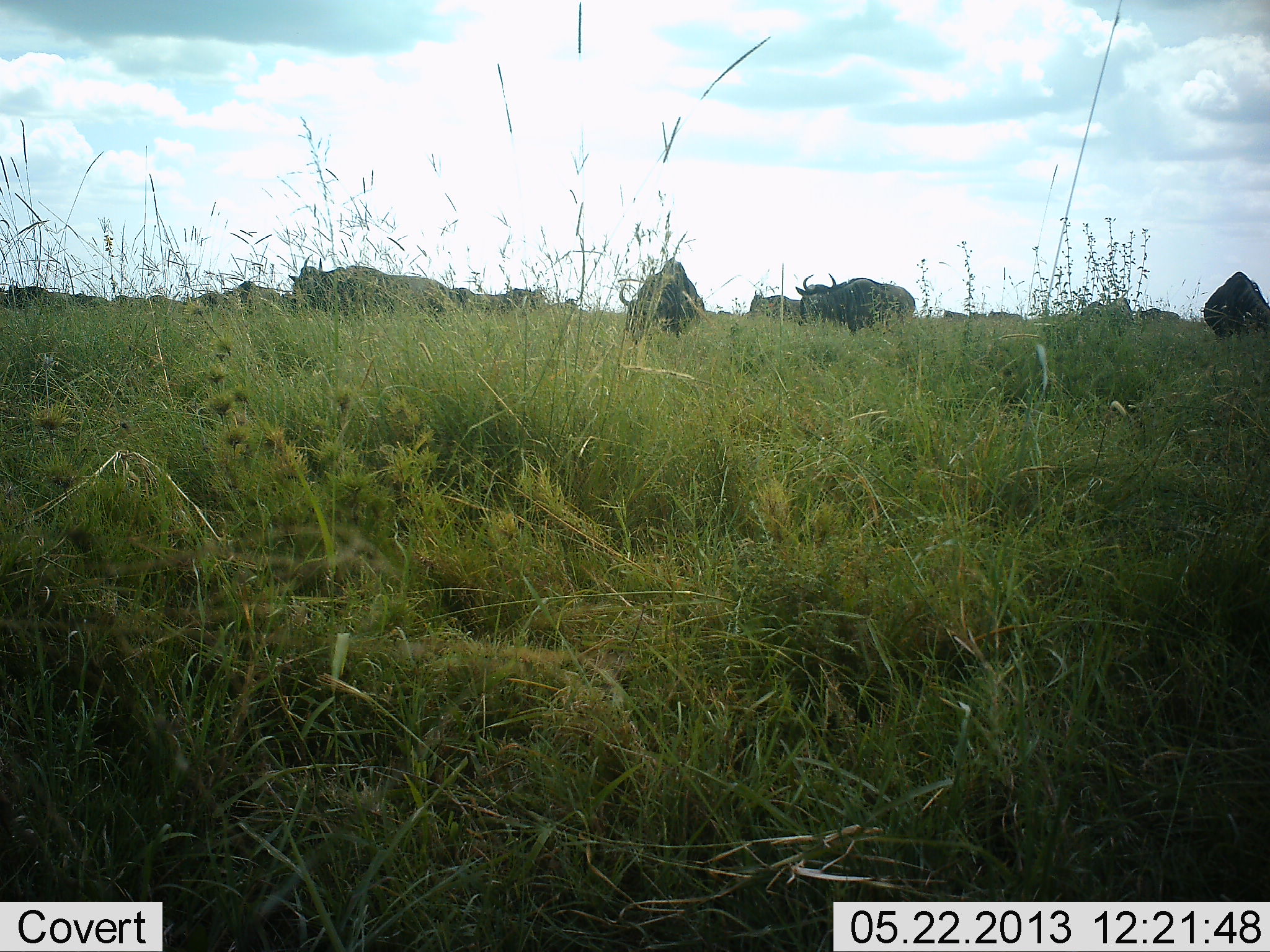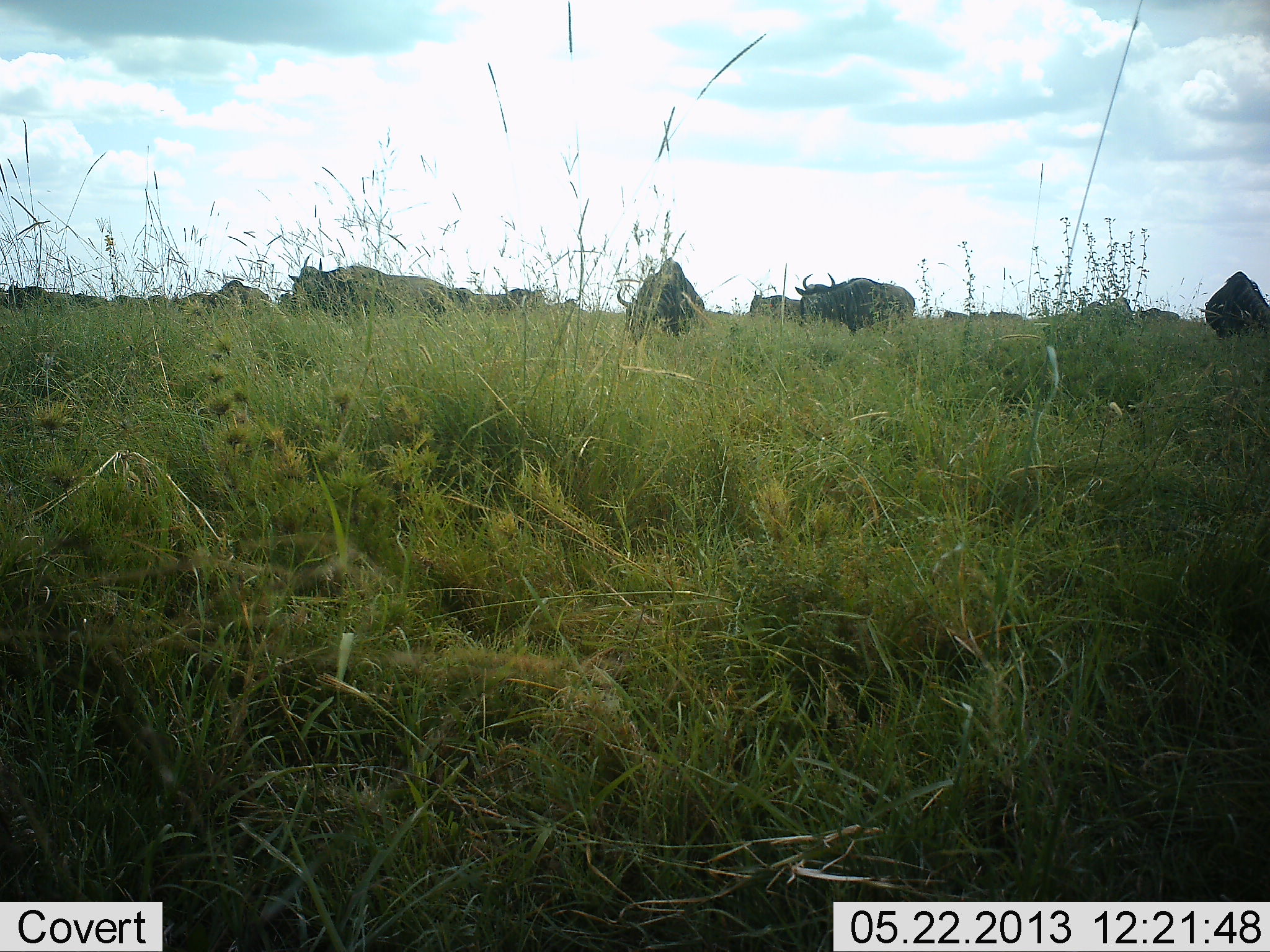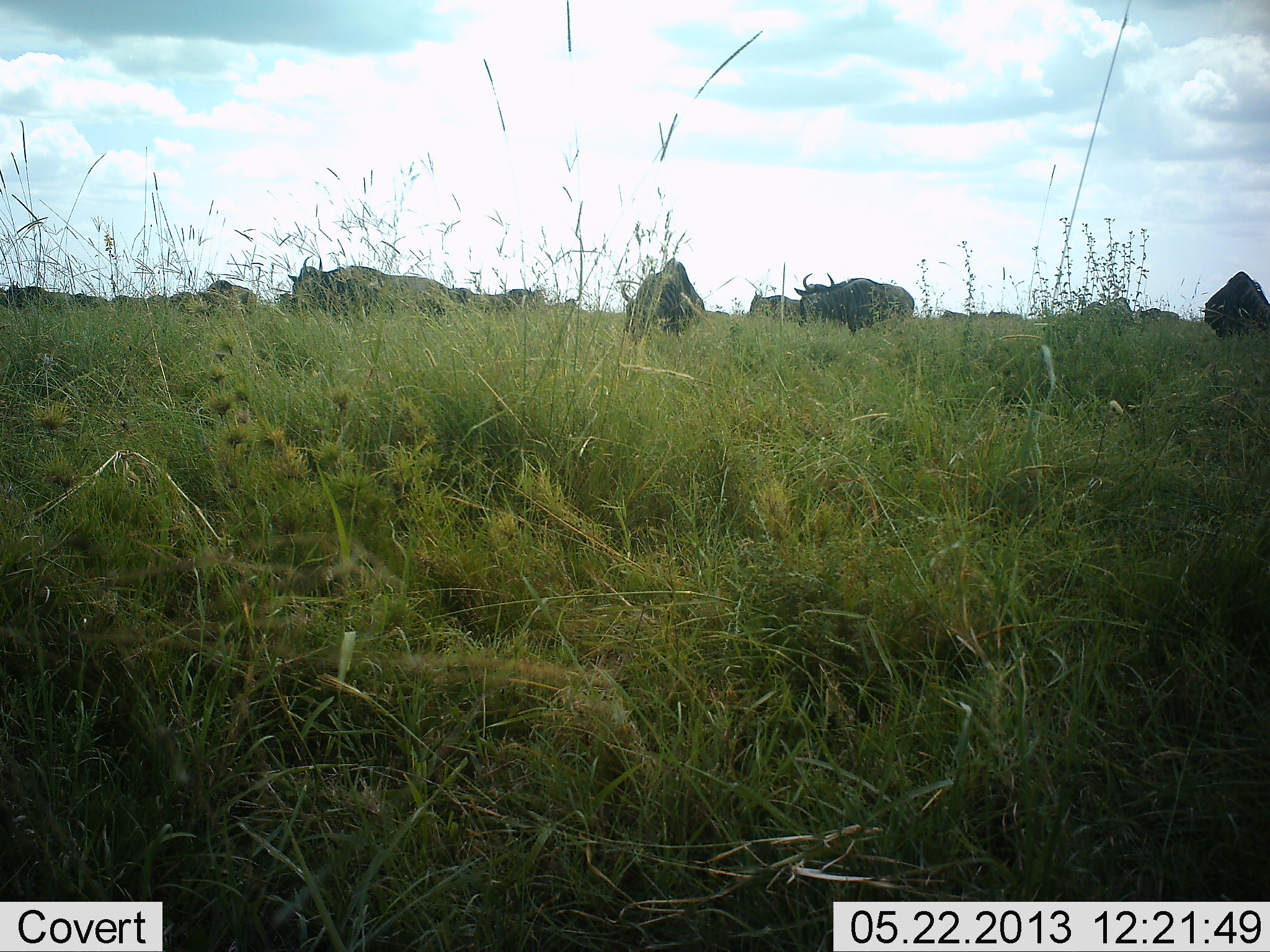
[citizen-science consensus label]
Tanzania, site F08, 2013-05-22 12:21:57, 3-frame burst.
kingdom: Animalia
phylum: Chordata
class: Mammalia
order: Artiodactyla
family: Bovidae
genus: Connochaetes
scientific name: Connochaetes taurinus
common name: blue wildebeest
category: wildebeest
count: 11-50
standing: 65%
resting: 4%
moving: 17%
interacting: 0%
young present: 0%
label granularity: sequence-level